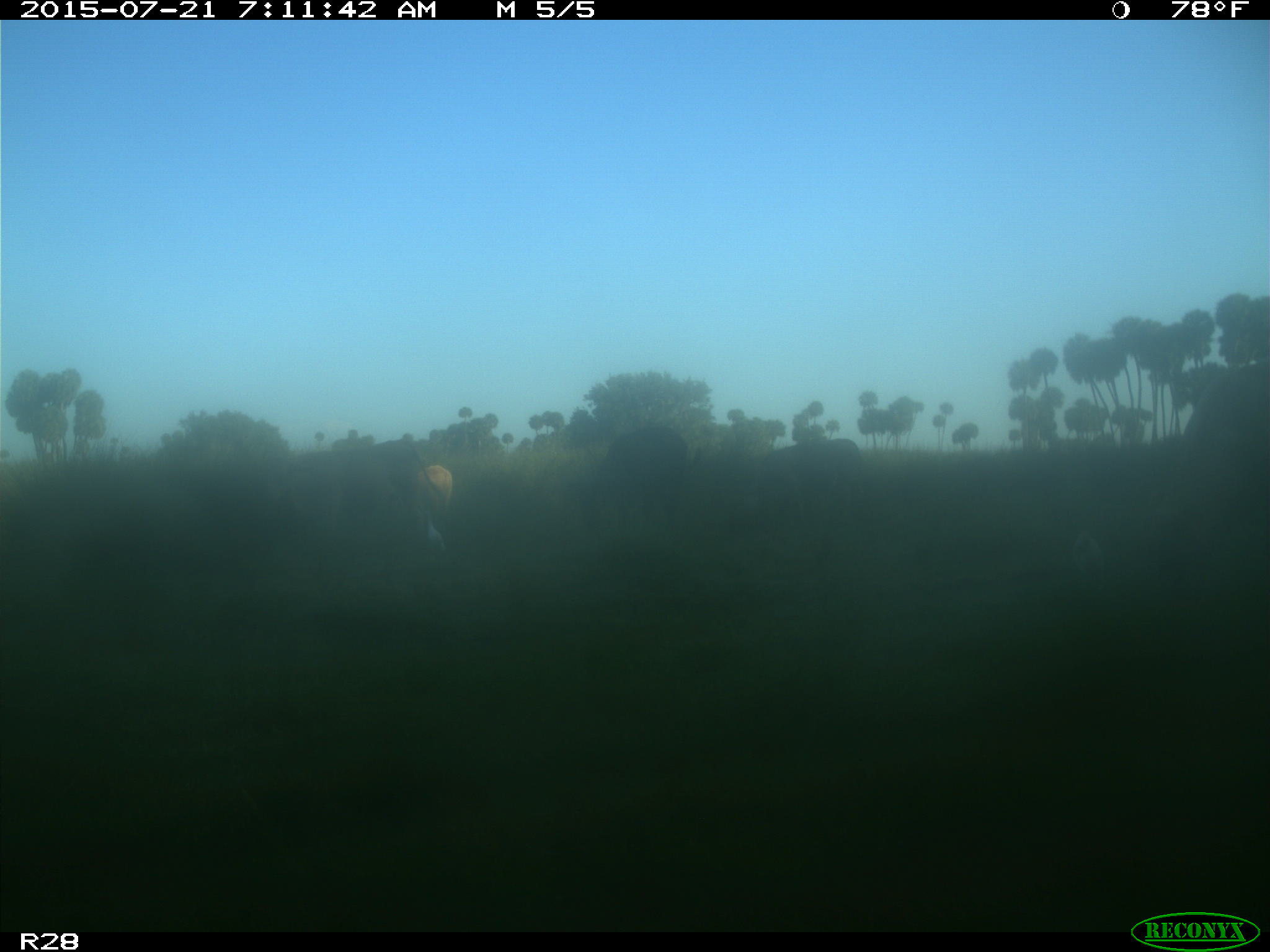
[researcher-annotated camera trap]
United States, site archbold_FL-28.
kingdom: Animalia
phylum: Chordata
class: Mammalia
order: Artiodactyla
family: Bovidae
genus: Bos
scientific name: Bos taurus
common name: domestic cow